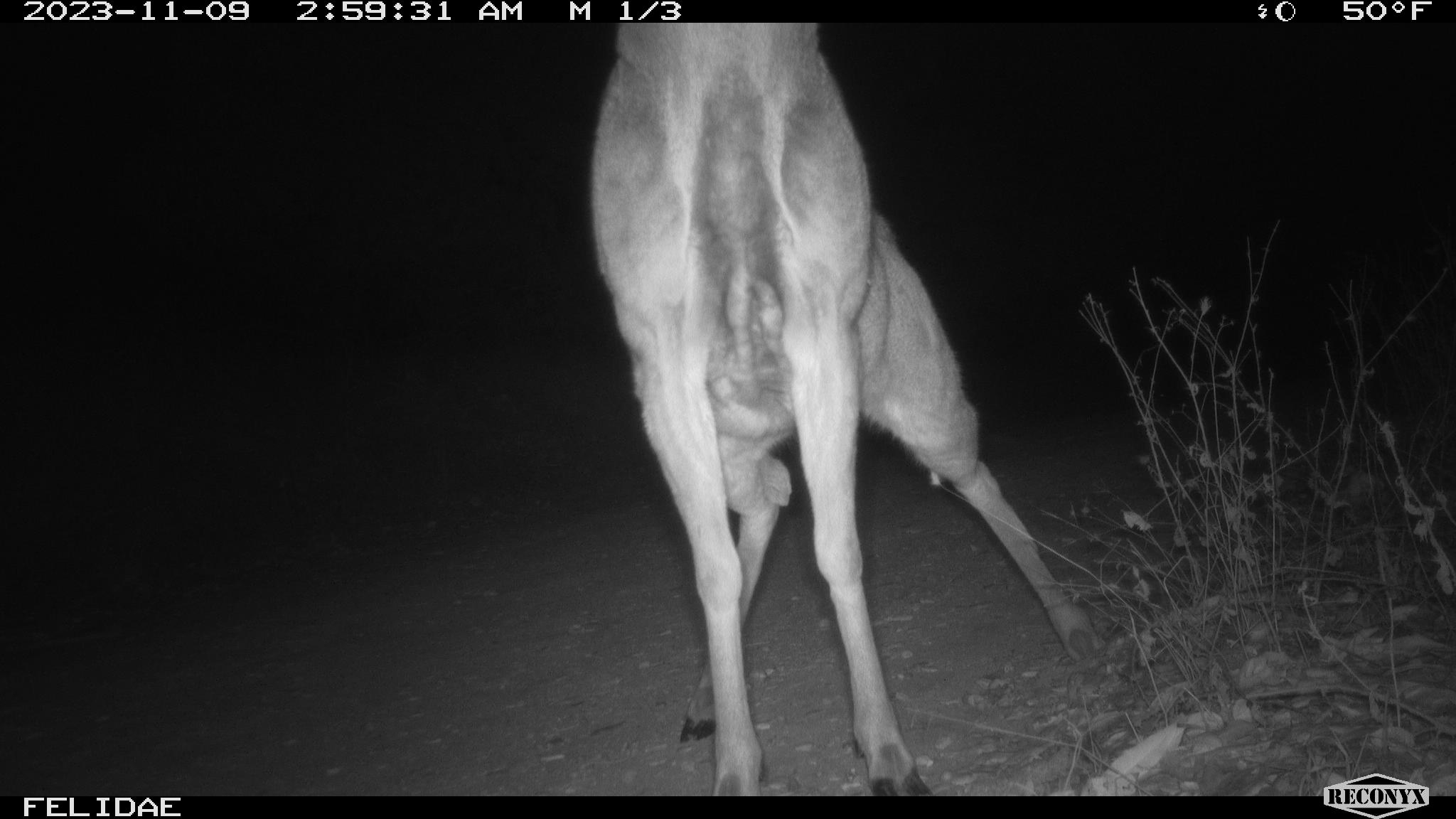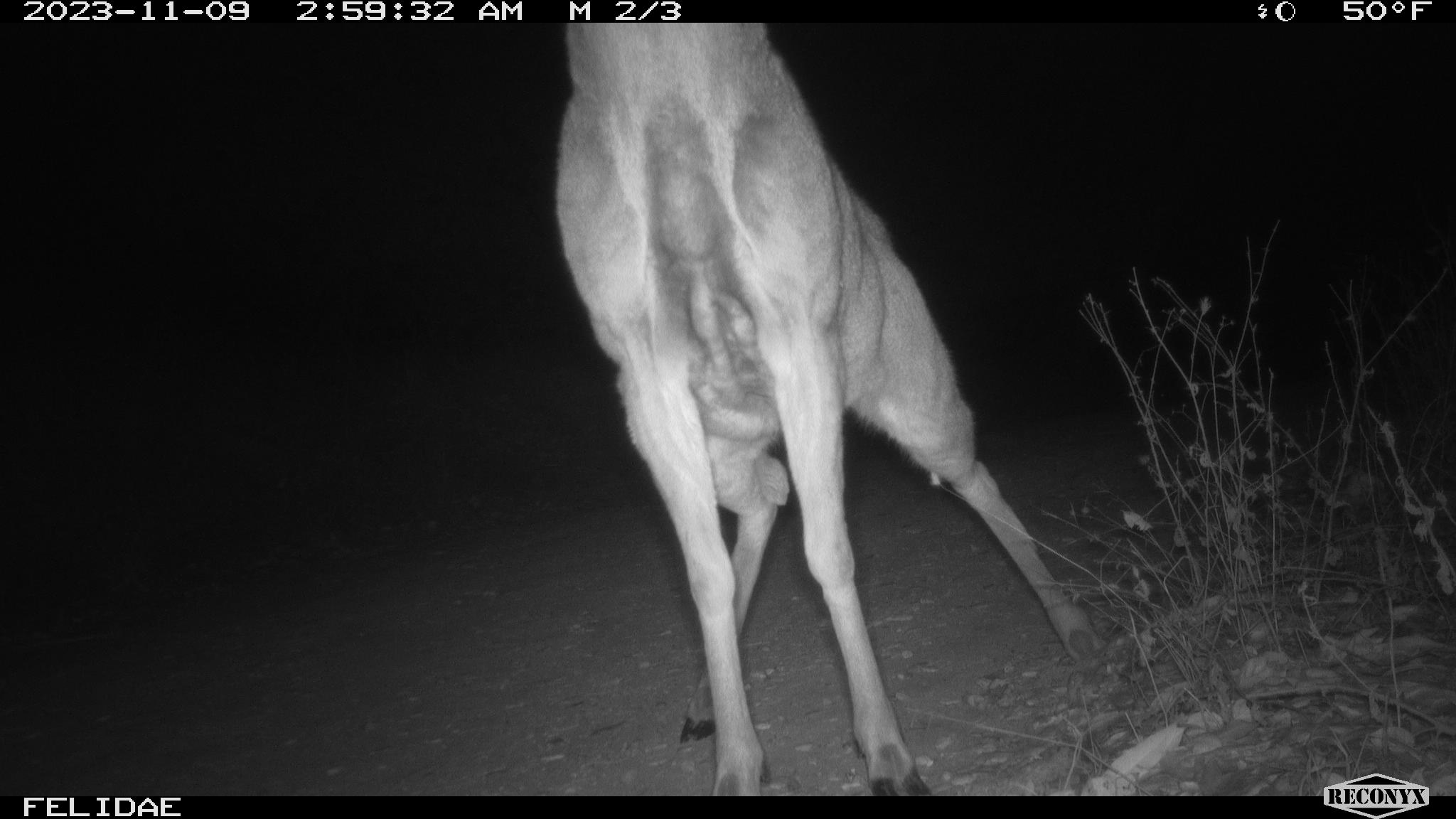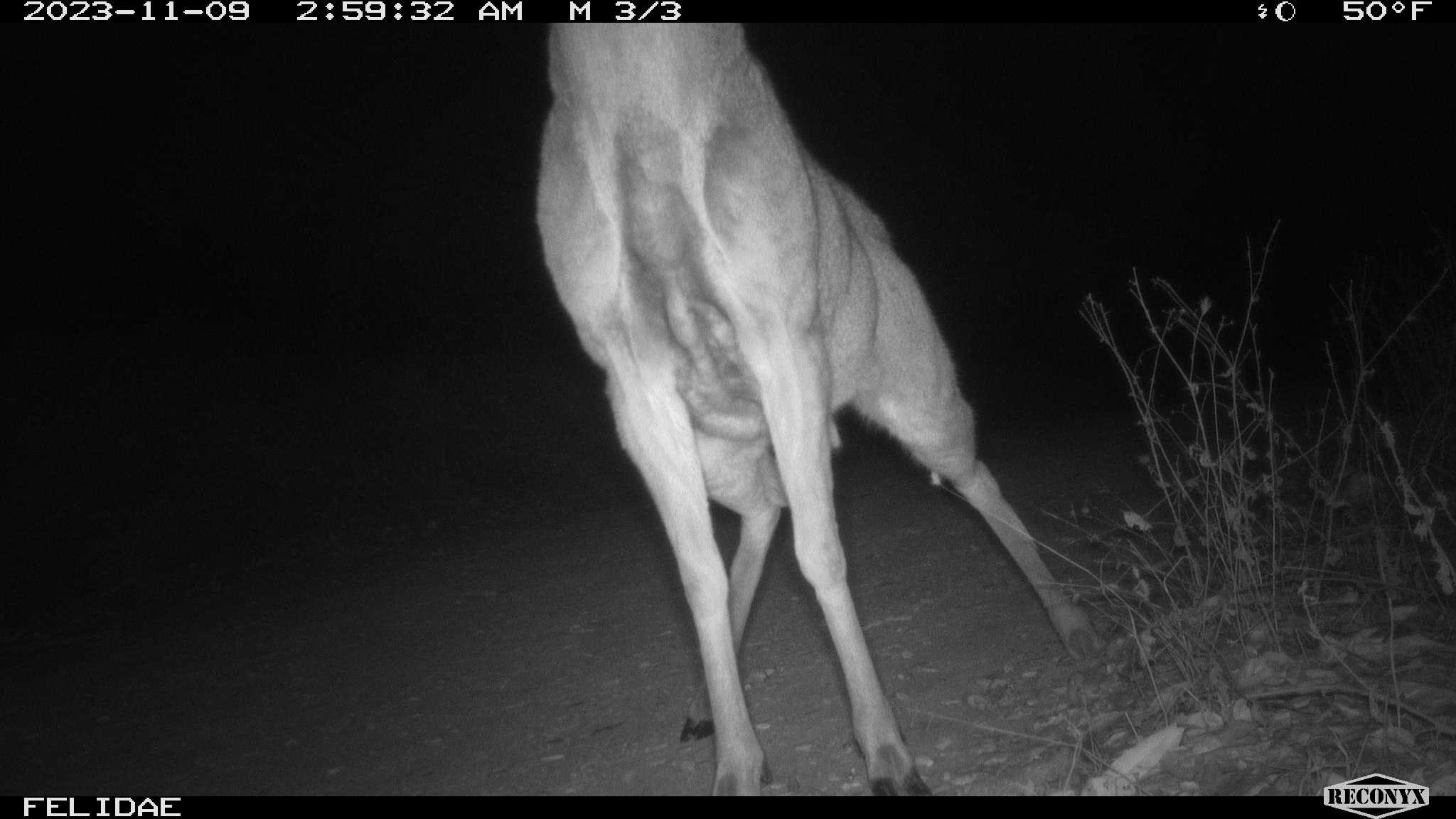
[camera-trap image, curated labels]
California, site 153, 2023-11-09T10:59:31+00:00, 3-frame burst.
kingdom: Animalia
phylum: Chordata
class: Mammalia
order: Artiodactyla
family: Cervidae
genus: Odocoileus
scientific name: Odocoileus hemionus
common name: mule deer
Mule deer (Odocoileus hemionus).